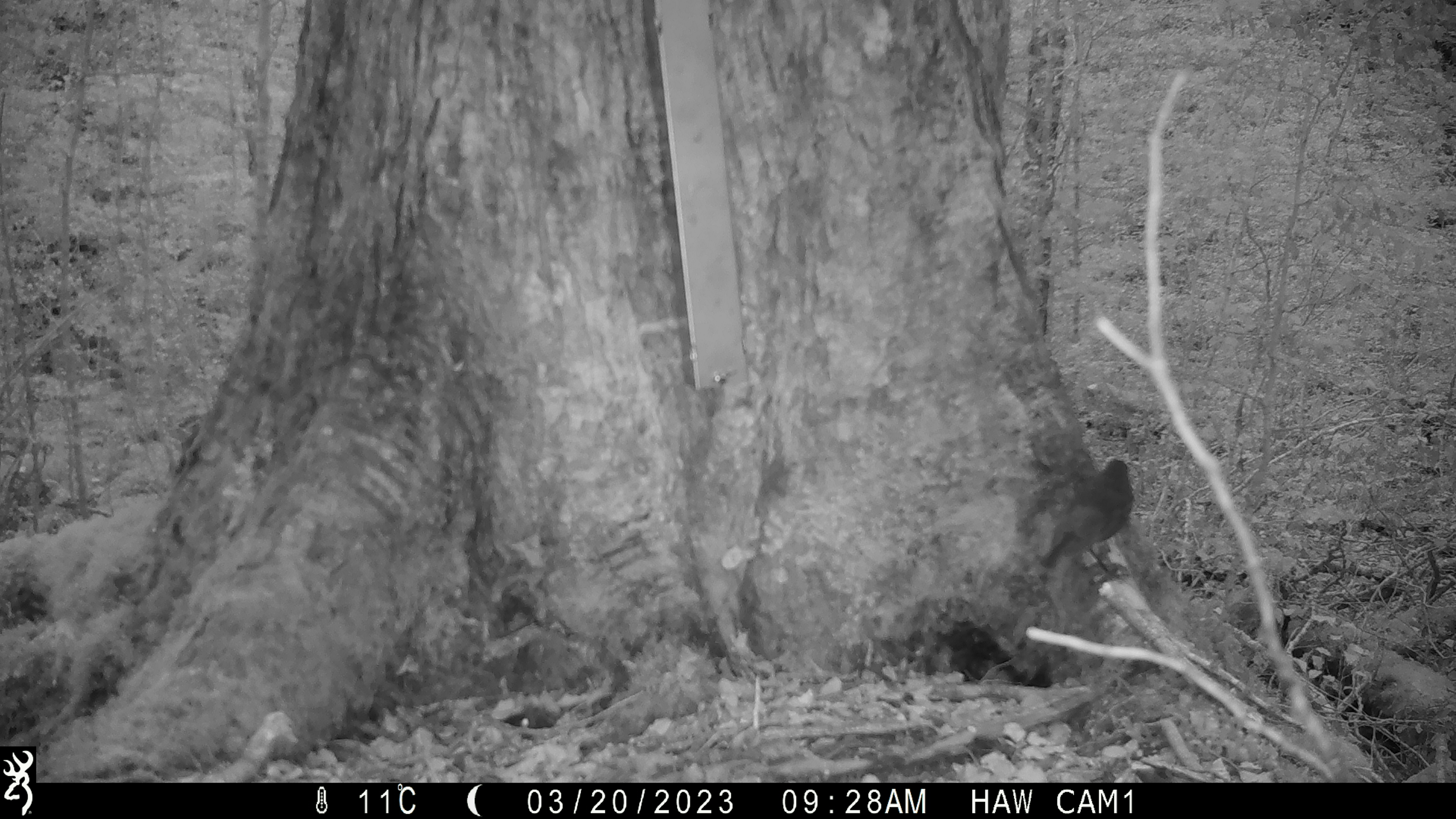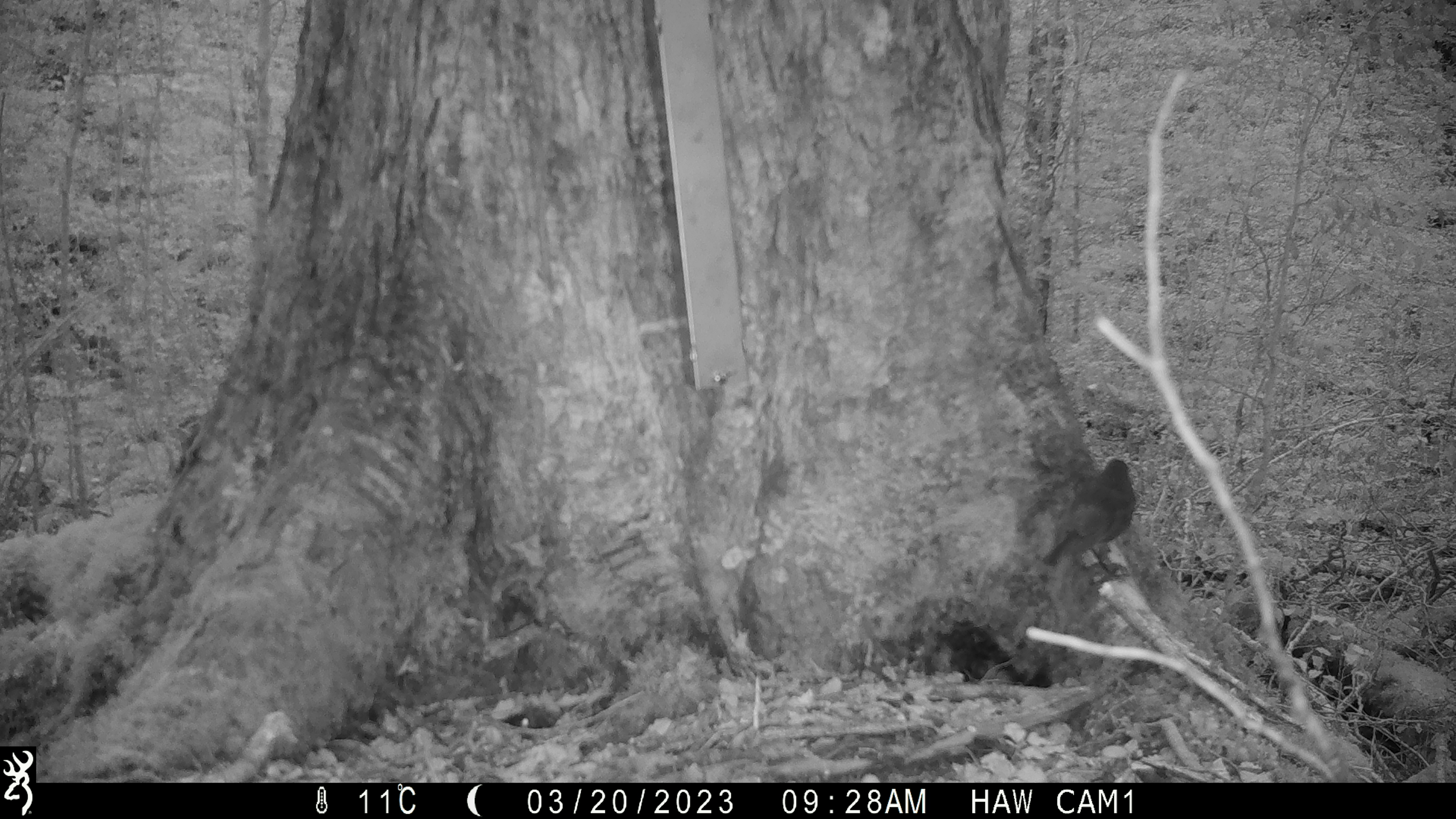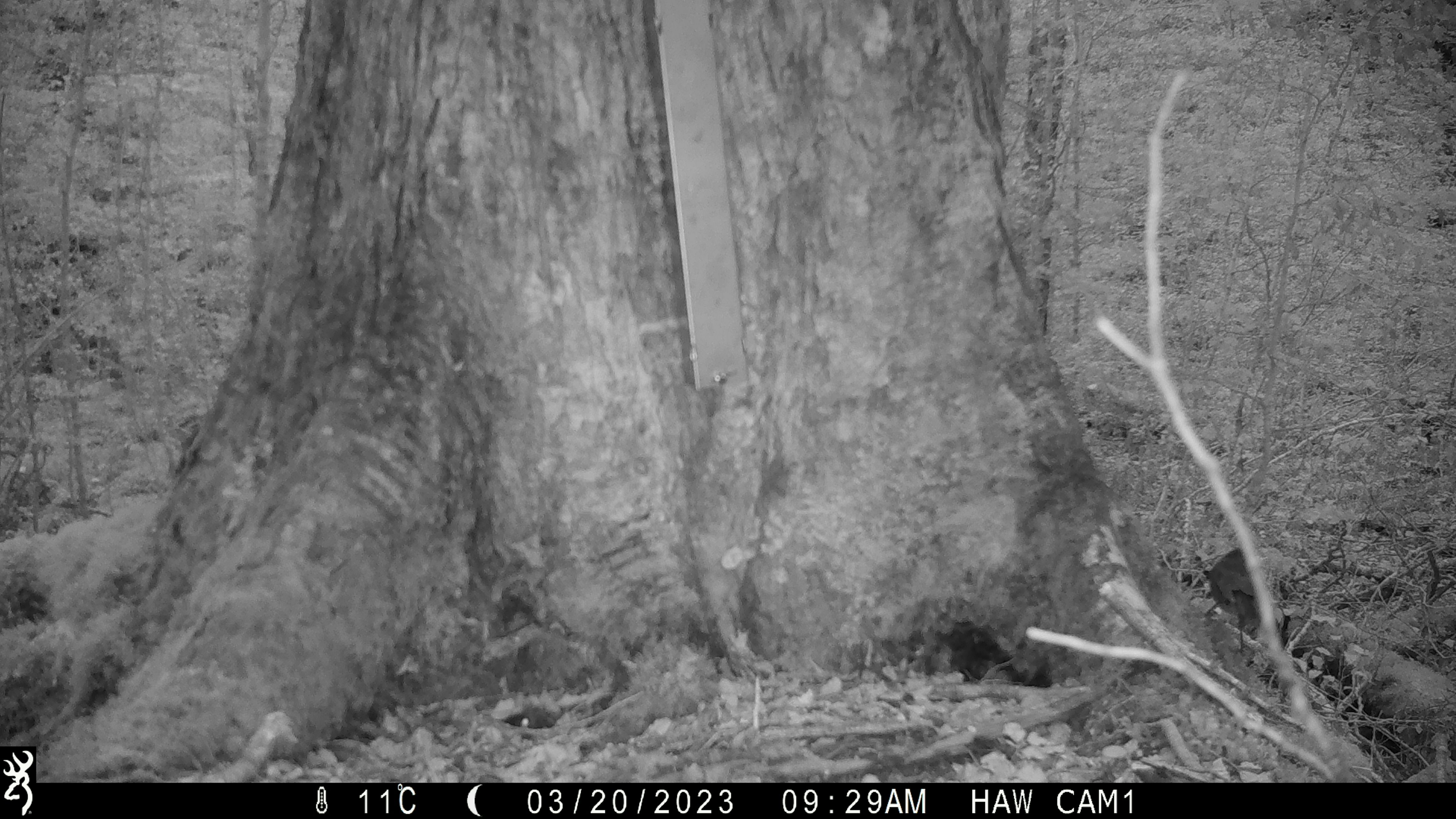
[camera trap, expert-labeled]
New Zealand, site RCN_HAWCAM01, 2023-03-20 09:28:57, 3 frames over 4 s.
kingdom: Animalia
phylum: Chordata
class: Aves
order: Passeriformes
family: Petroicidae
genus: Petroica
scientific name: Petroica australis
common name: new zealand robin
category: robin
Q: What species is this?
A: Robin (new zealand robin) (Petroica australis).